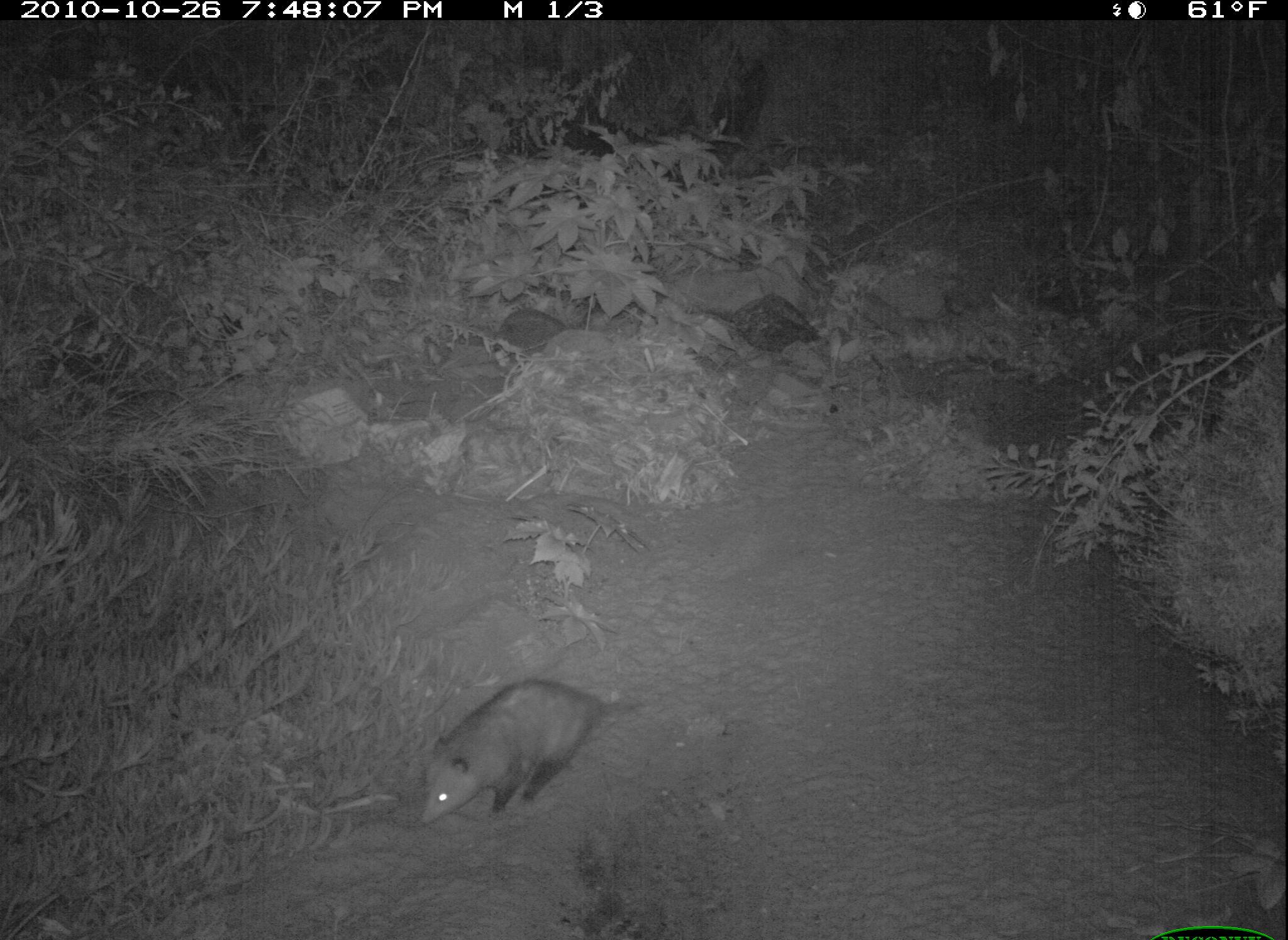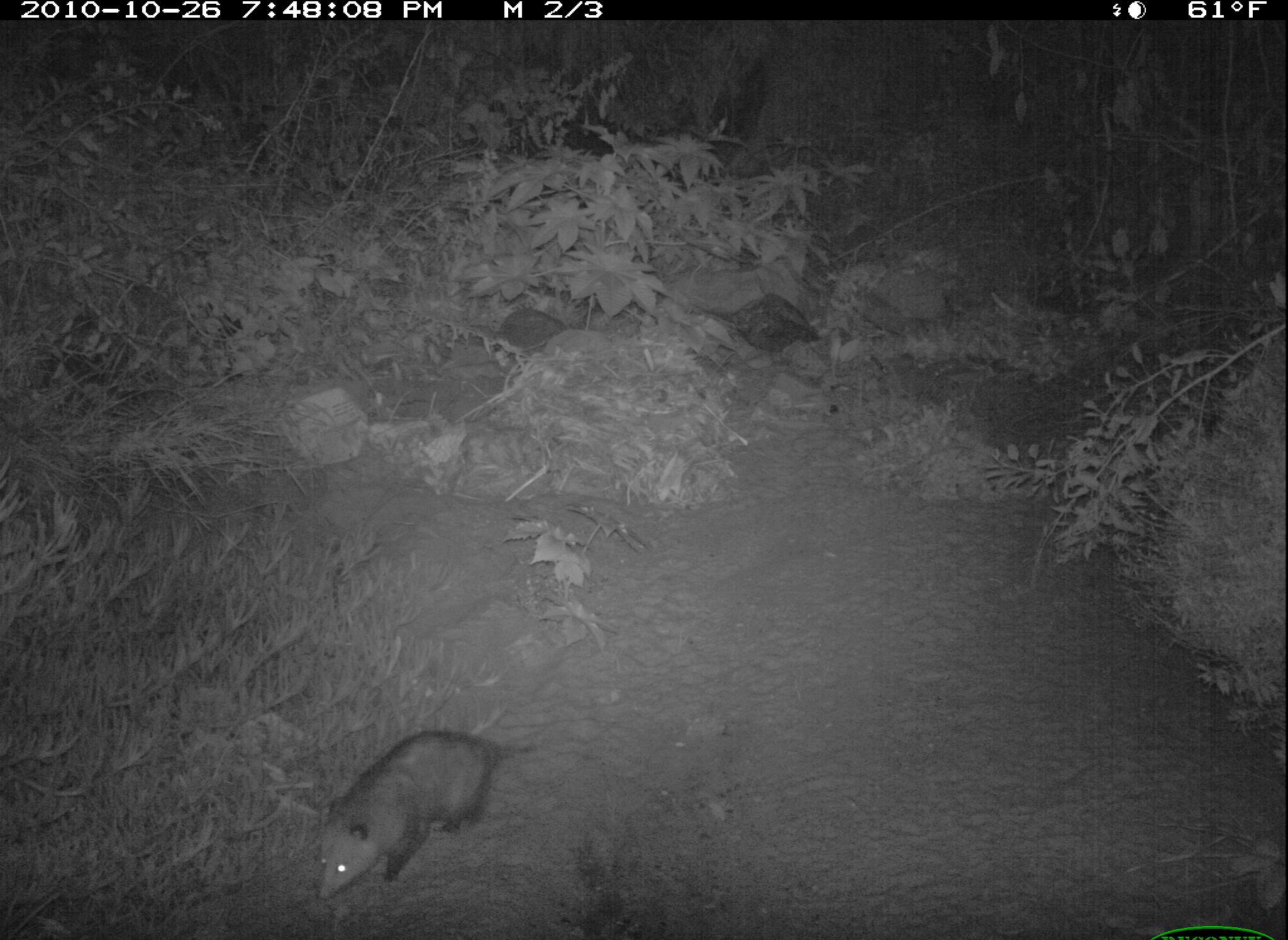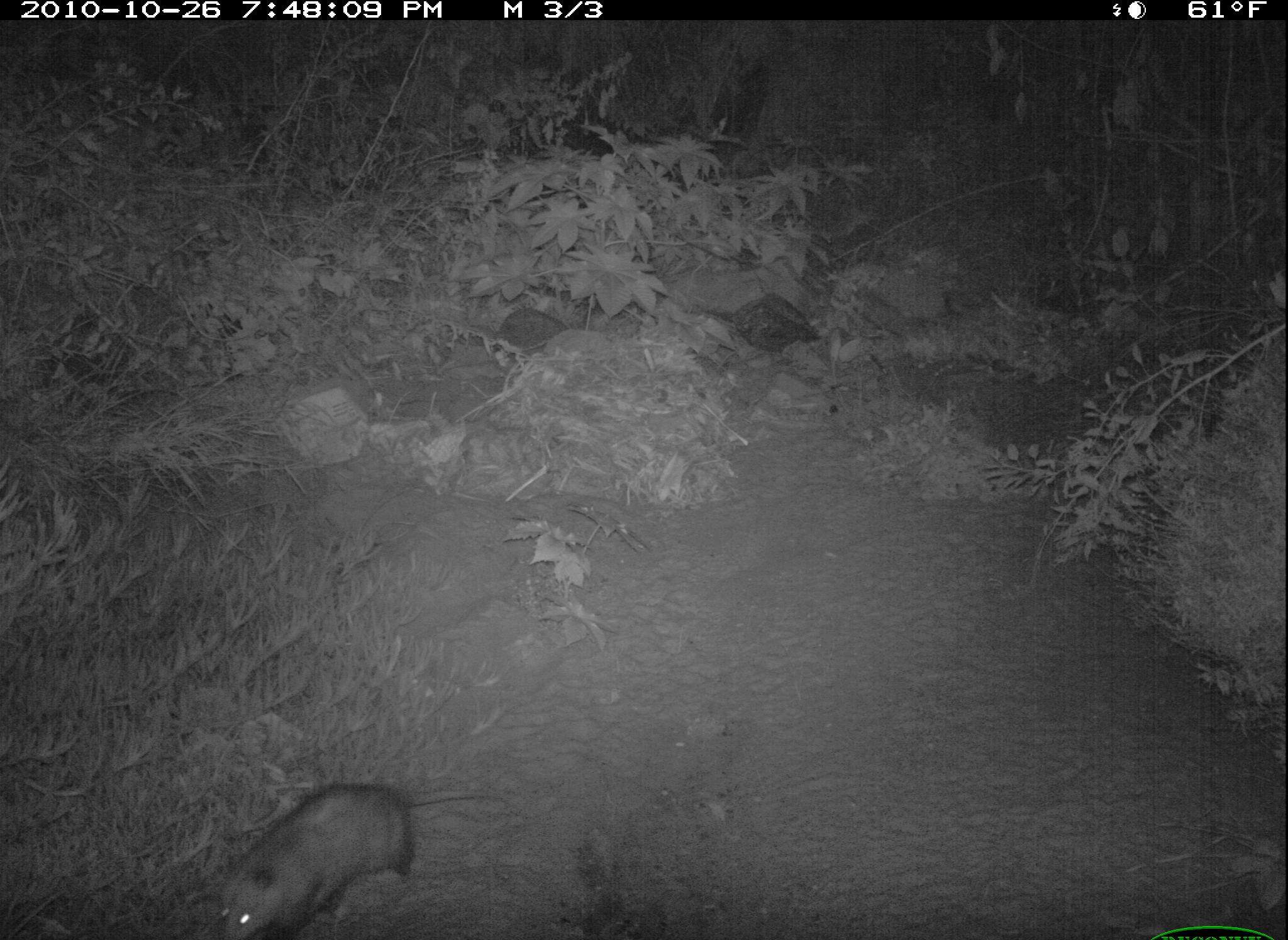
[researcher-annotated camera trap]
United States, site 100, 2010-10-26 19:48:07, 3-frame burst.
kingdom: Animalia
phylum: Chordata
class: Mammalia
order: Didelphimorphia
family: Didelphidae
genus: Didelphis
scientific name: Didelphis virginiana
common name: virginia opossum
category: opossum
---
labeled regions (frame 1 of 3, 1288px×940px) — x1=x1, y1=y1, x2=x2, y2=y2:
opossum: x1=394, y1=670, x2=675, y2=838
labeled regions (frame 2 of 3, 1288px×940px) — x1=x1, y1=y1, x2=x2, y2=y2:
opossum: x1=298, y1=712, x2=572, y2=912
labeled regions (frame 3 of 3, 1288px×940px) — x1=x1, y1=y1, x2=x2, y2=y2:
opossum: x1=213, y1=775, x2=522, y2=940